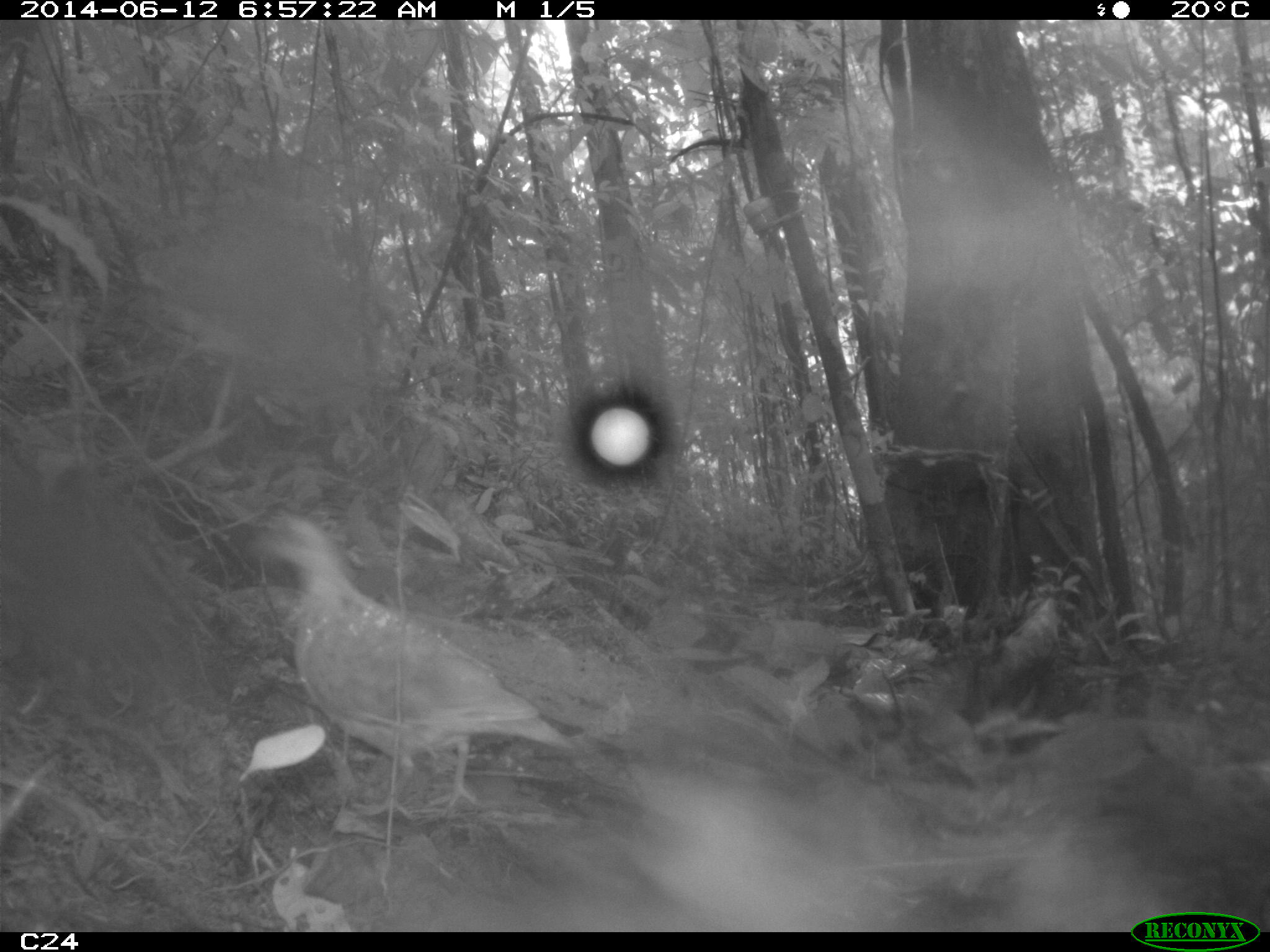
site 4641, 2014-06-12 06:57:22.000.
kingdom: Animalia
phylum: Chordata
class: Aves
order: Columbiformes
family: Columbidae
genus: Leptotila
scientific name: Leptotila rufaxilla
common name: gray-fronted dove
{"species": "Leptotila rufaxilla (gray-fronted dove)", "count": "1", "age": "adult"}